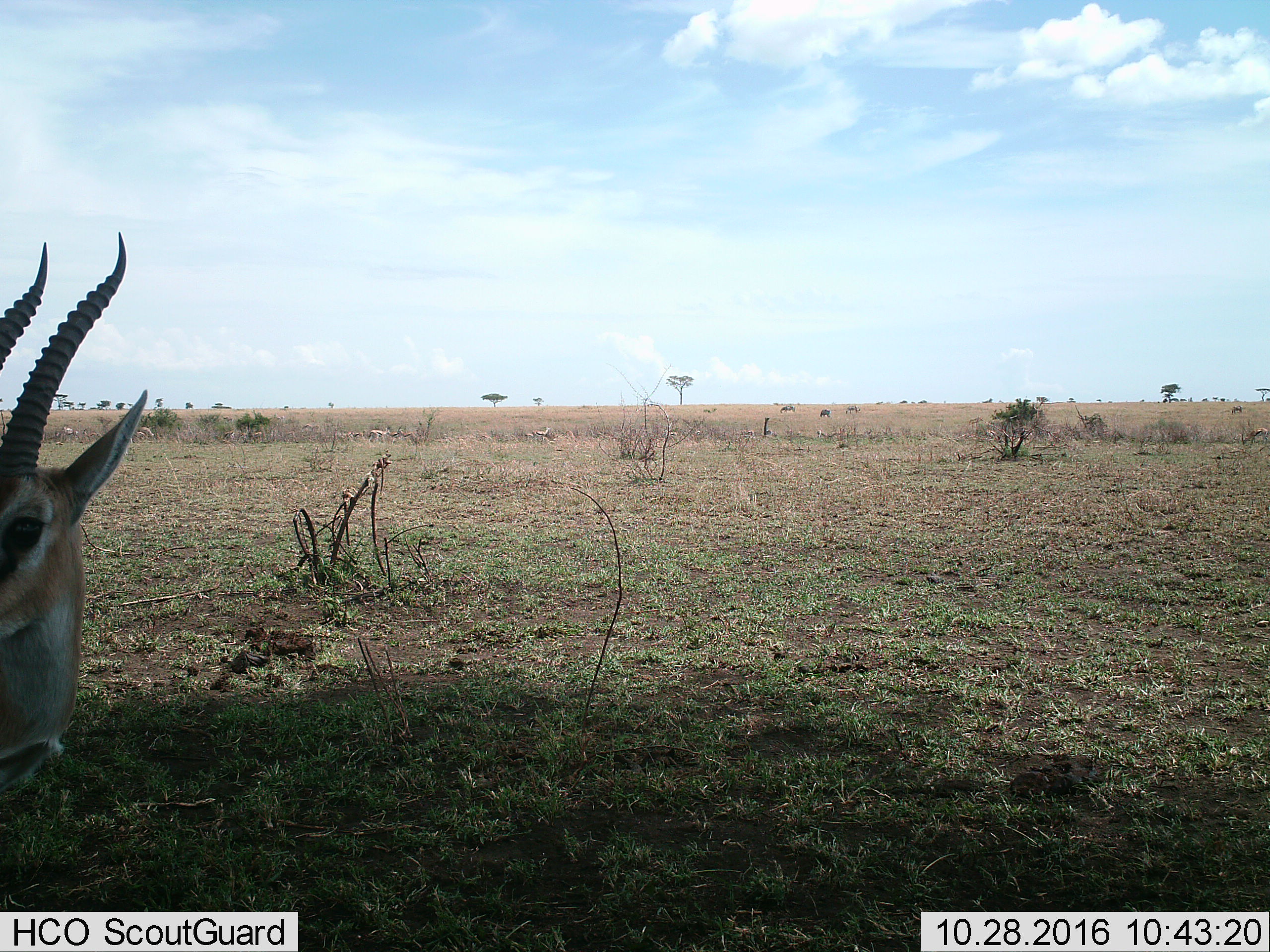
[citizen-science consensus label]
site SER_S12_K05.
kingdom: Animalia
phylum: Chordata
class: Mammalia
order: Artiodactyla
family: Bovidae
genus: Eudorcas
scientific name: Eudorcas thomsonii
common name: thomson's gazelle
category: gazellethomsons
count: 11-50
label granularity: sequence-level